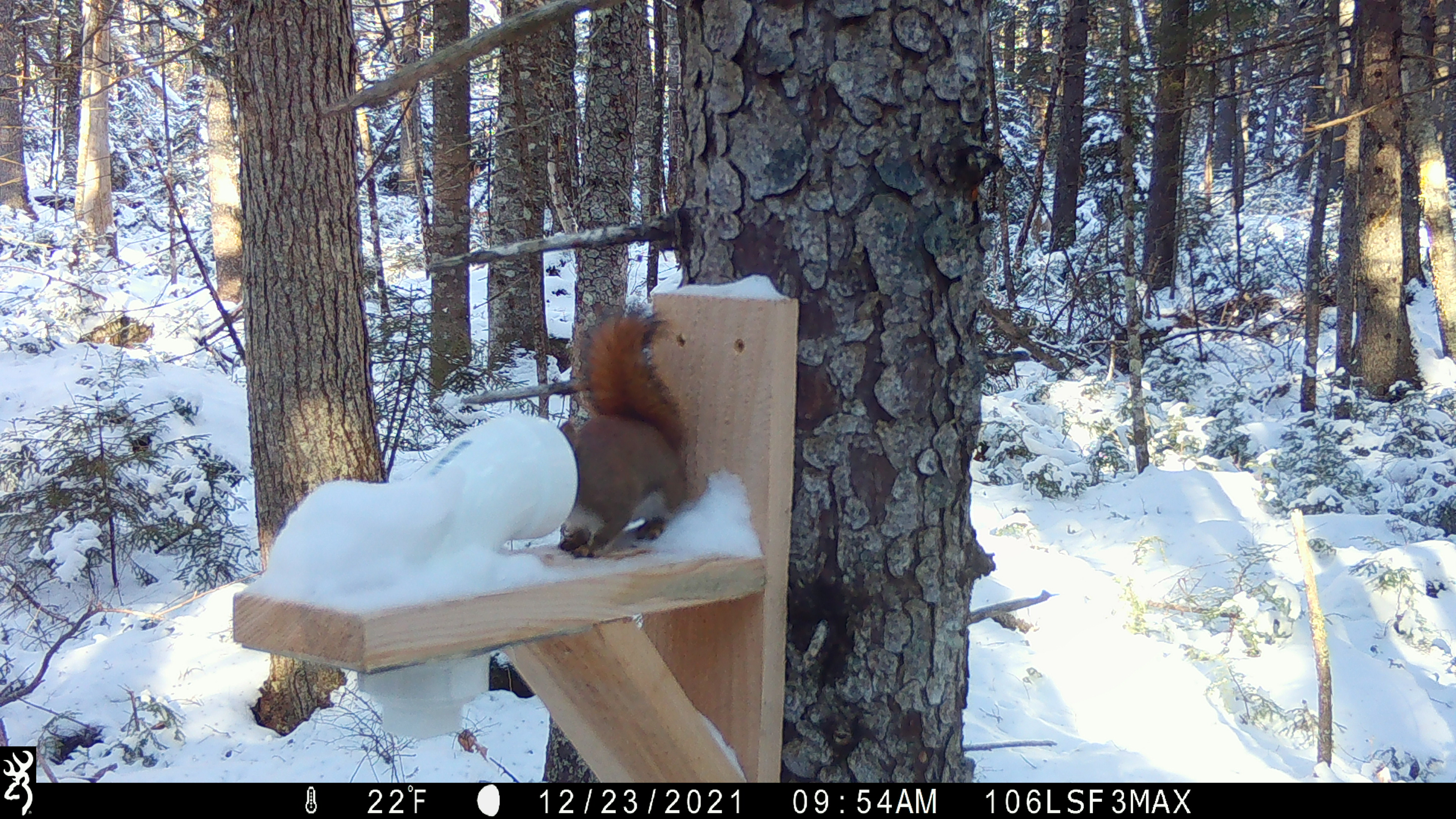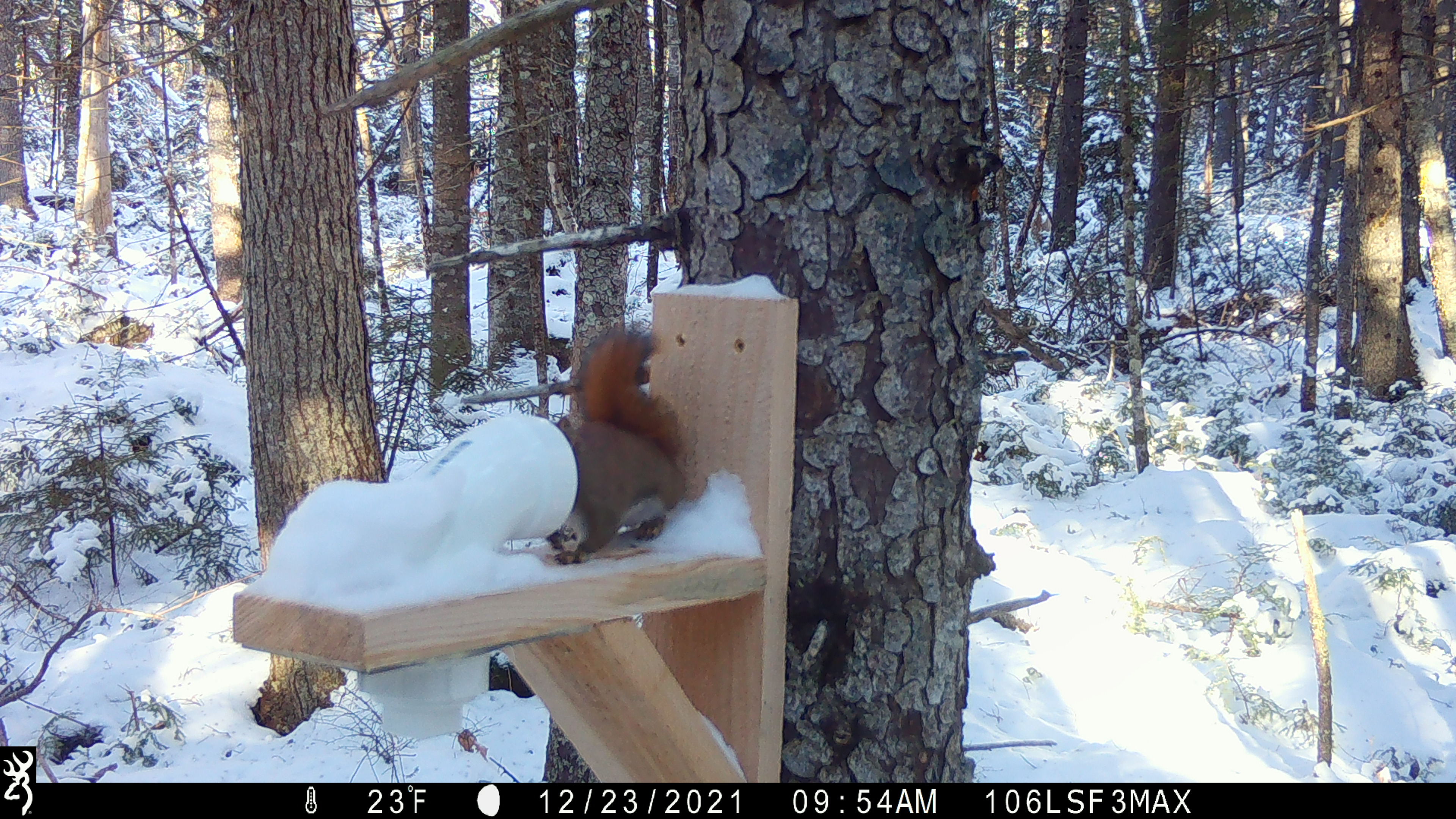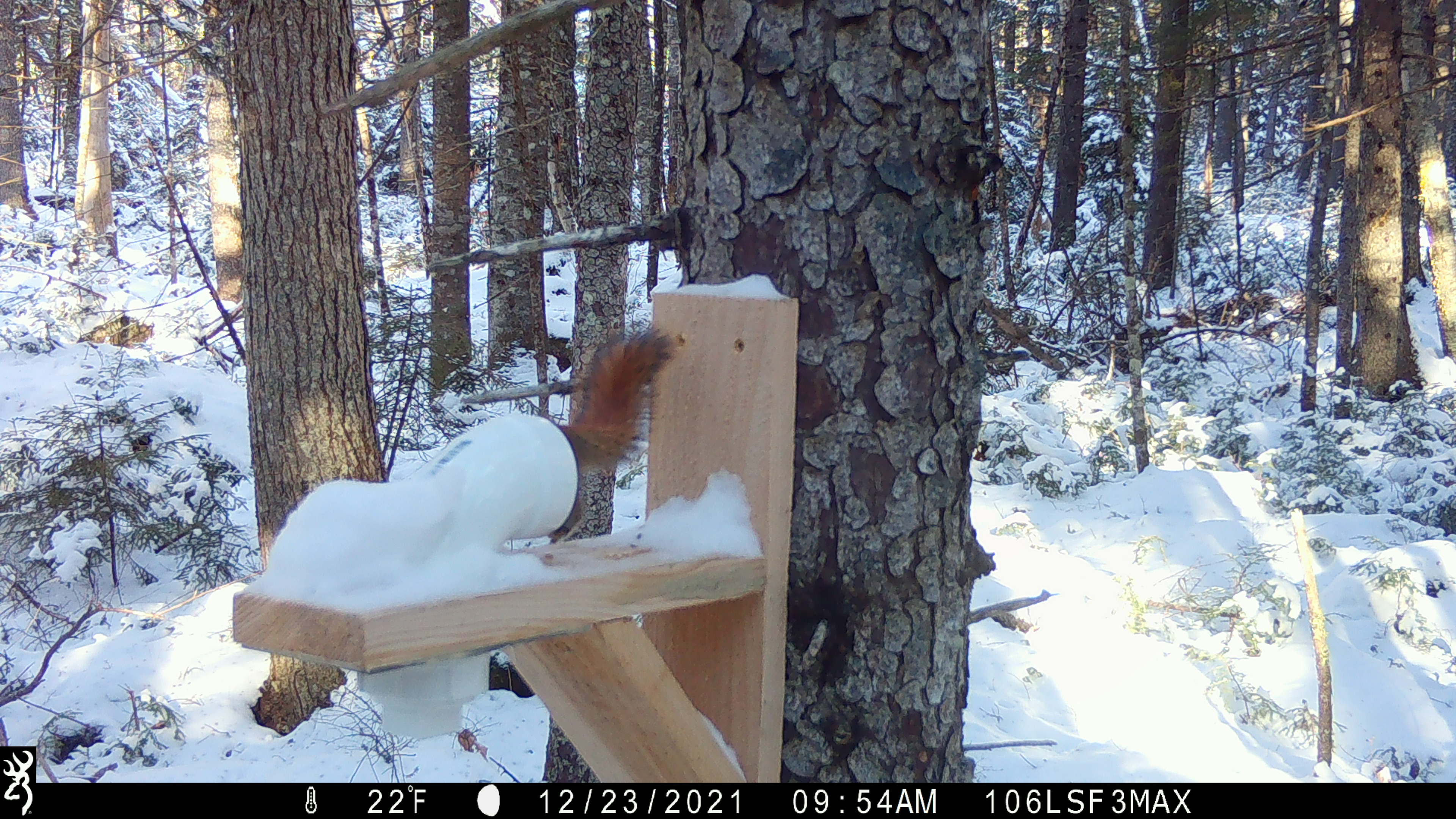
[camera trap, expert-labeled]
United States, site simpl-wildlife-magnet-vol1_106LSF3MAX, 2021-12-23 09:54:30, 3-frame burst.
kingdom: Animalia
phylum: Chordata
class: Mammalia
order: Rodentia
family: Sciuridae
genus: Tamiasciurus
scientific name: Tamiasciurus hudsonicus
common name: red squirrel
Red squirrel (Tamiasciurus hudsonicus).